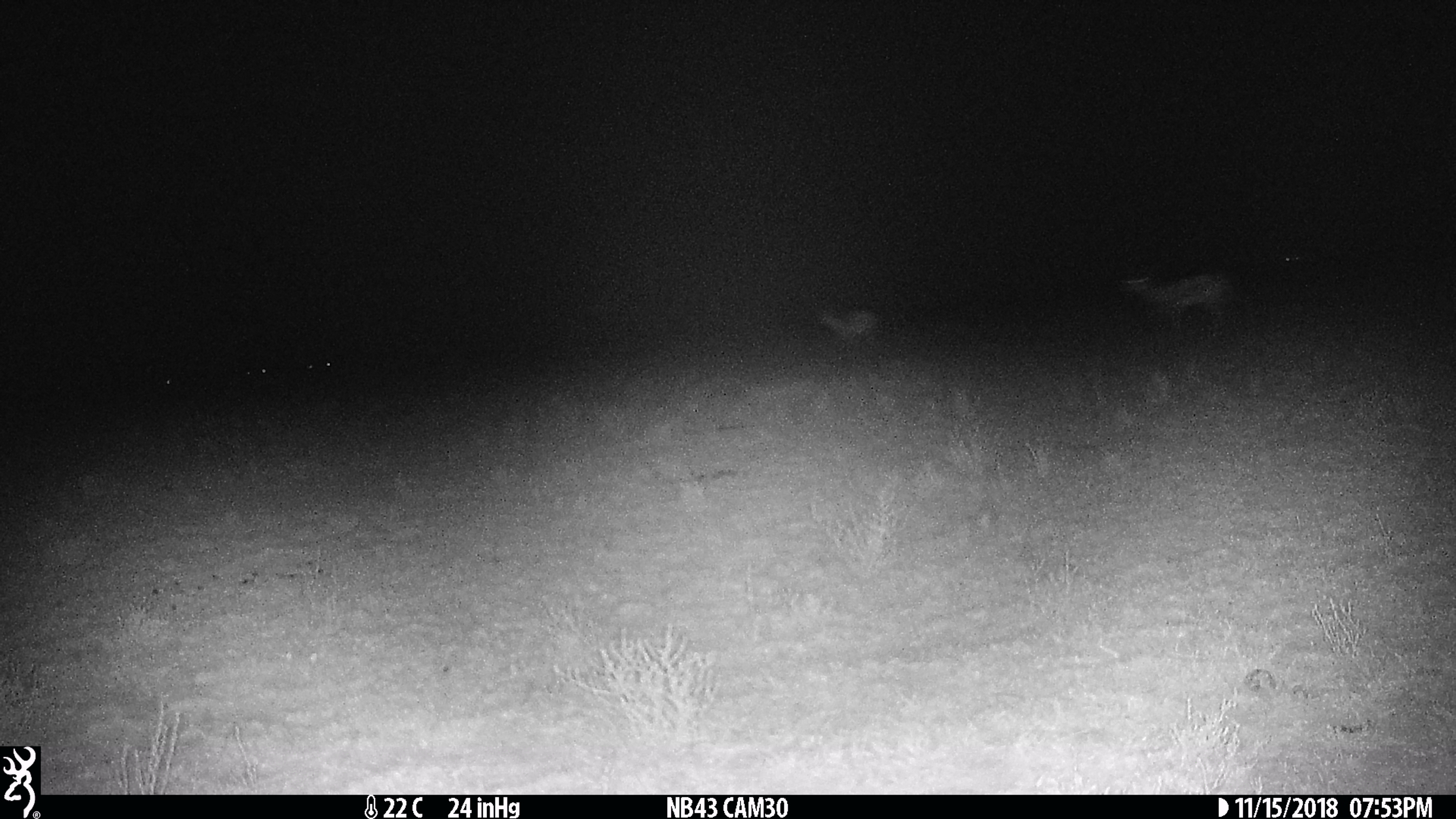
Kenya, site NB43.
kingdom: Animalia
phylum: Chordata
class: Mammalia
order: Artiodactyla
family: Bovidae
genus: Eudorcas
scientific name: Eudorcas thomsonii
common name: thomon's gazelle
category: gazelle thomsons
Gazelle thomsons (thomon's gazelle) (Eudorcas thomsonii).